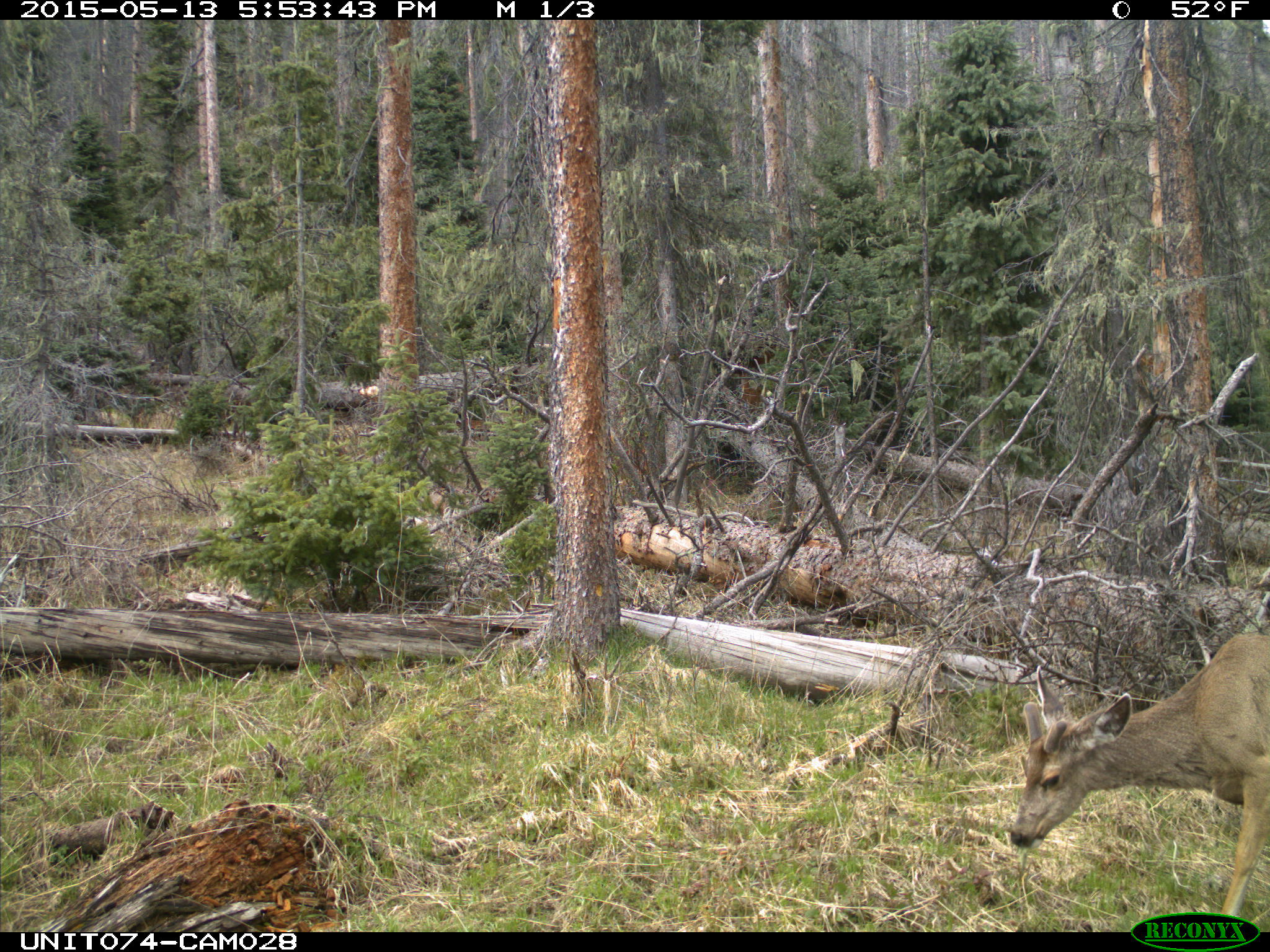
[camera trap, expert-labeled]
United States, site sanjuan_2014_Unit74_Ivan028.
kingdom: Animalia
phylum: Chordata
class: Mammalia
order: Artiodactyla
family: Cervidae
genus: Odocoileus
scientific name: Odocoileus hemionus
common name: mule deer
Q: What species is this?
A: Odocoileus hemionus (mule deer).